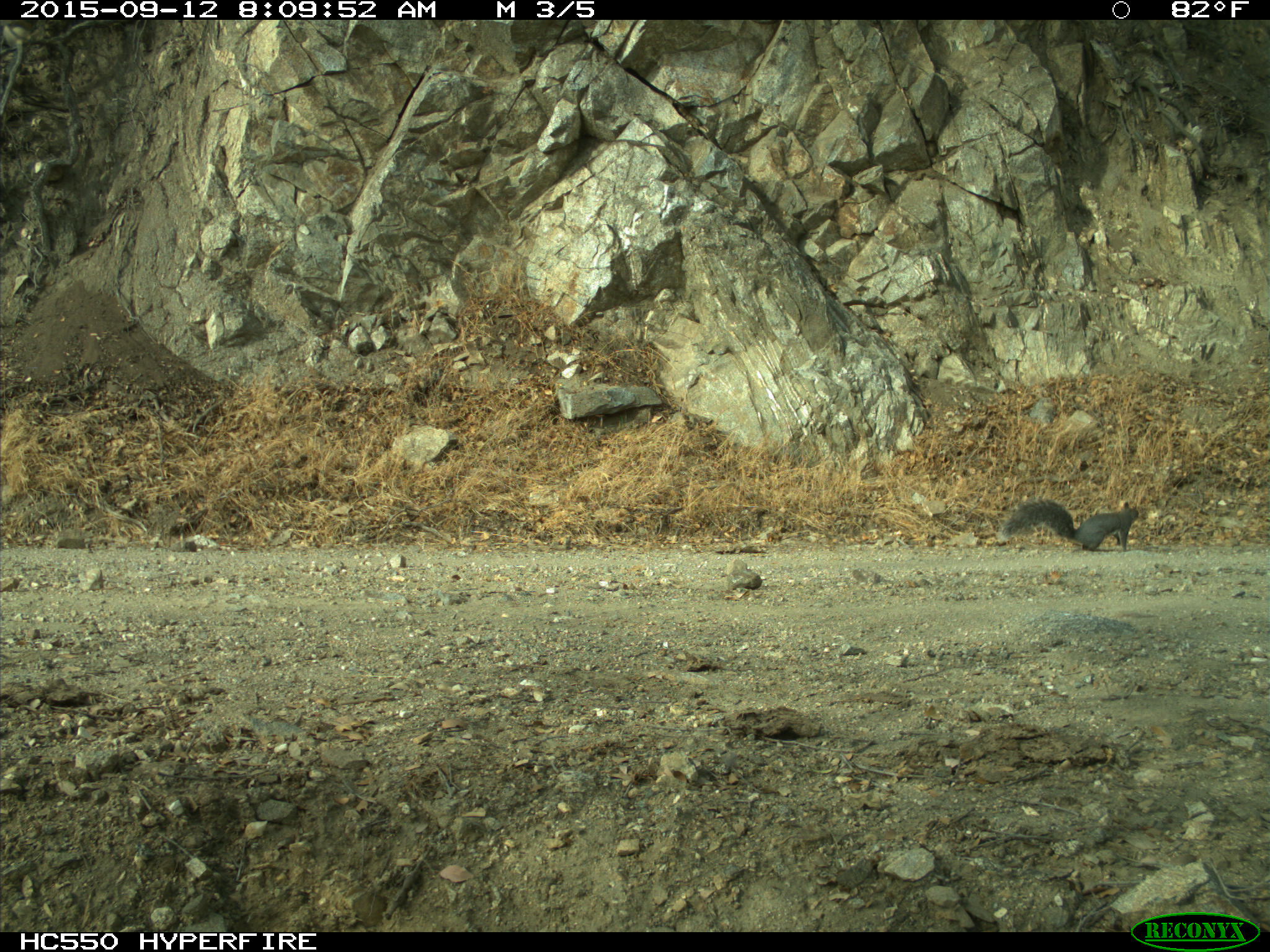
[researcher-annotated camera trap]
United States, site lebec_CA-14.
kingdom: Animalia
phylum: Chordata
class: Mammalia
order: Rodentia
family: Sciuridae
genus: Sciurus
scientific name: Sciurus carolinensis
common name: eastern gray squirrel